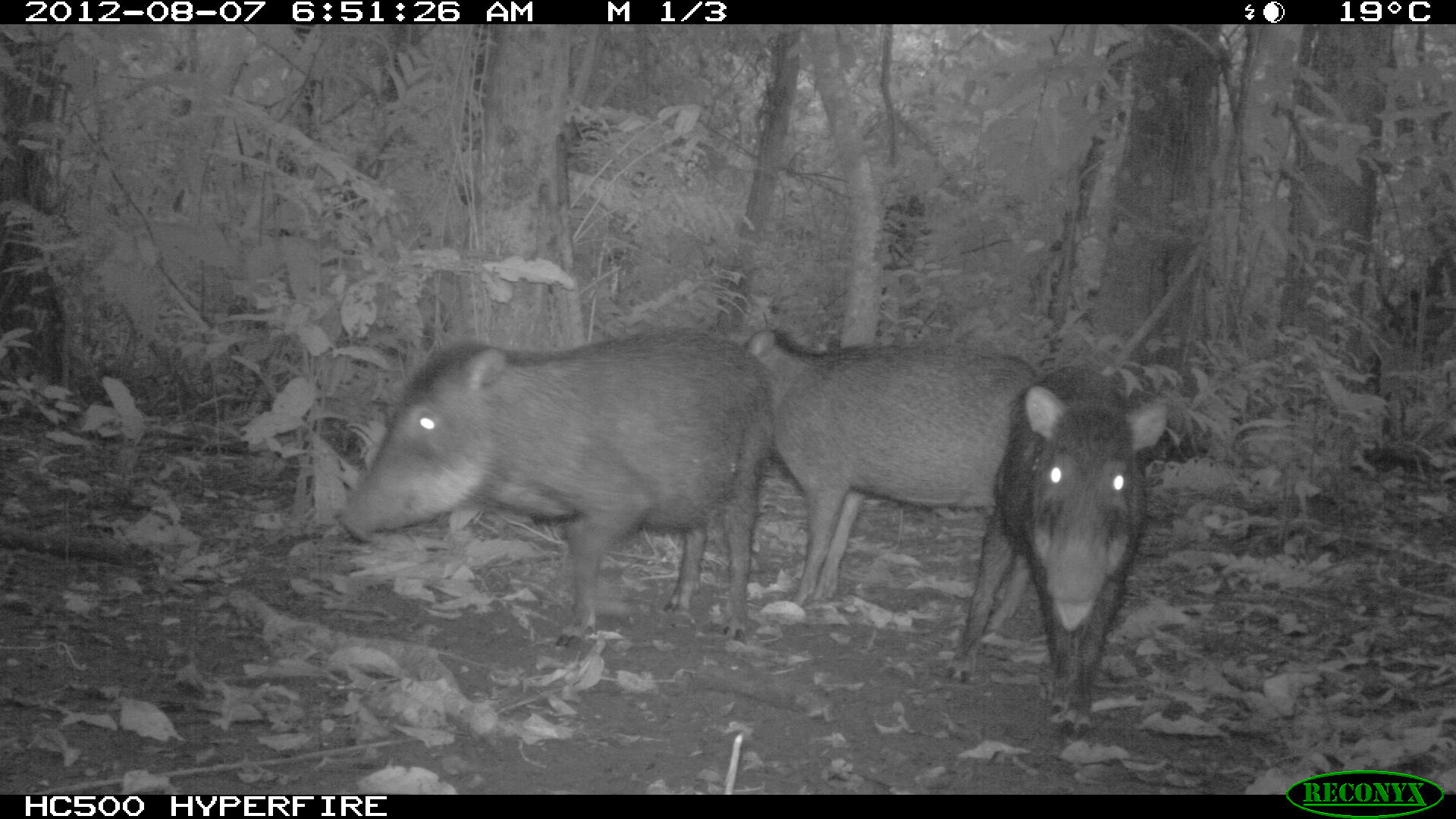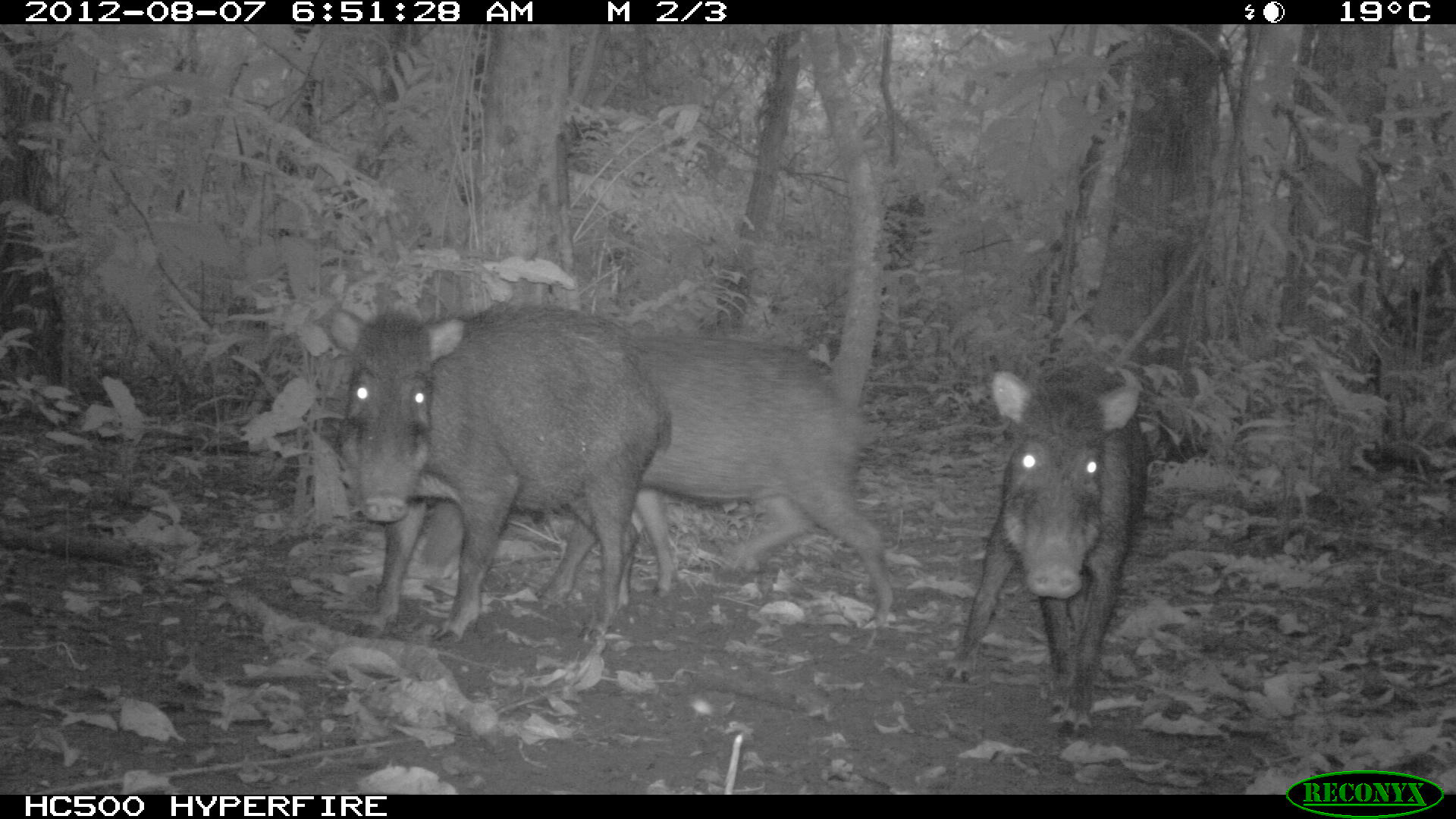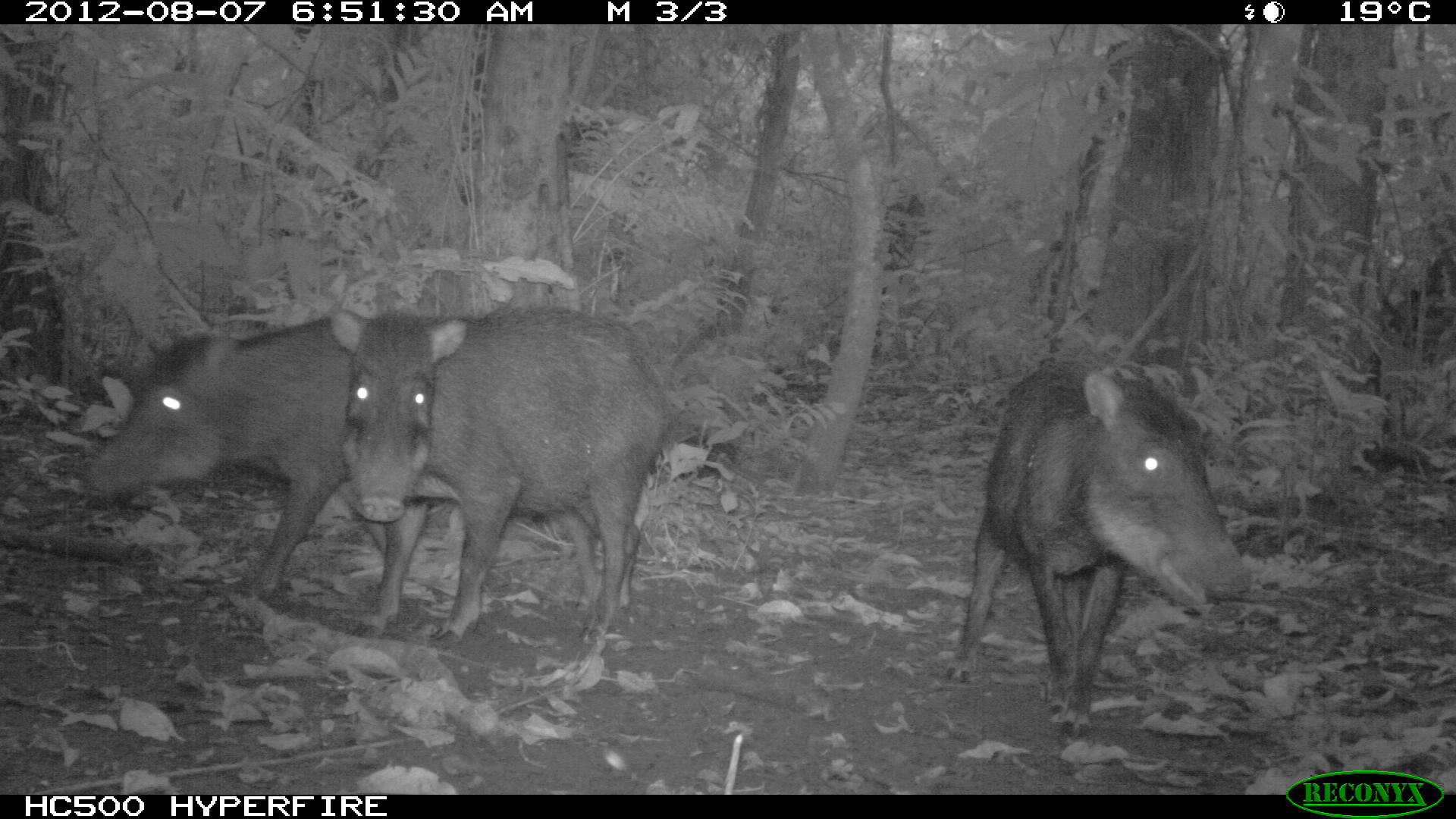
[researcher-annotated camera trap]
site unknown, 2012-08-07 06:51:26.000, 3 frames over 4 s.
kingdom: Animalia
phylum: Chordata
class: Mammalia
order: Artiodactyla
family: Tayassuidae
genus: Tayassu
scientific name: Tayassu pecari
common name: white-lipped peccary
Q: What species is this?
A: Tayassu pecari (white-lipped peccary).